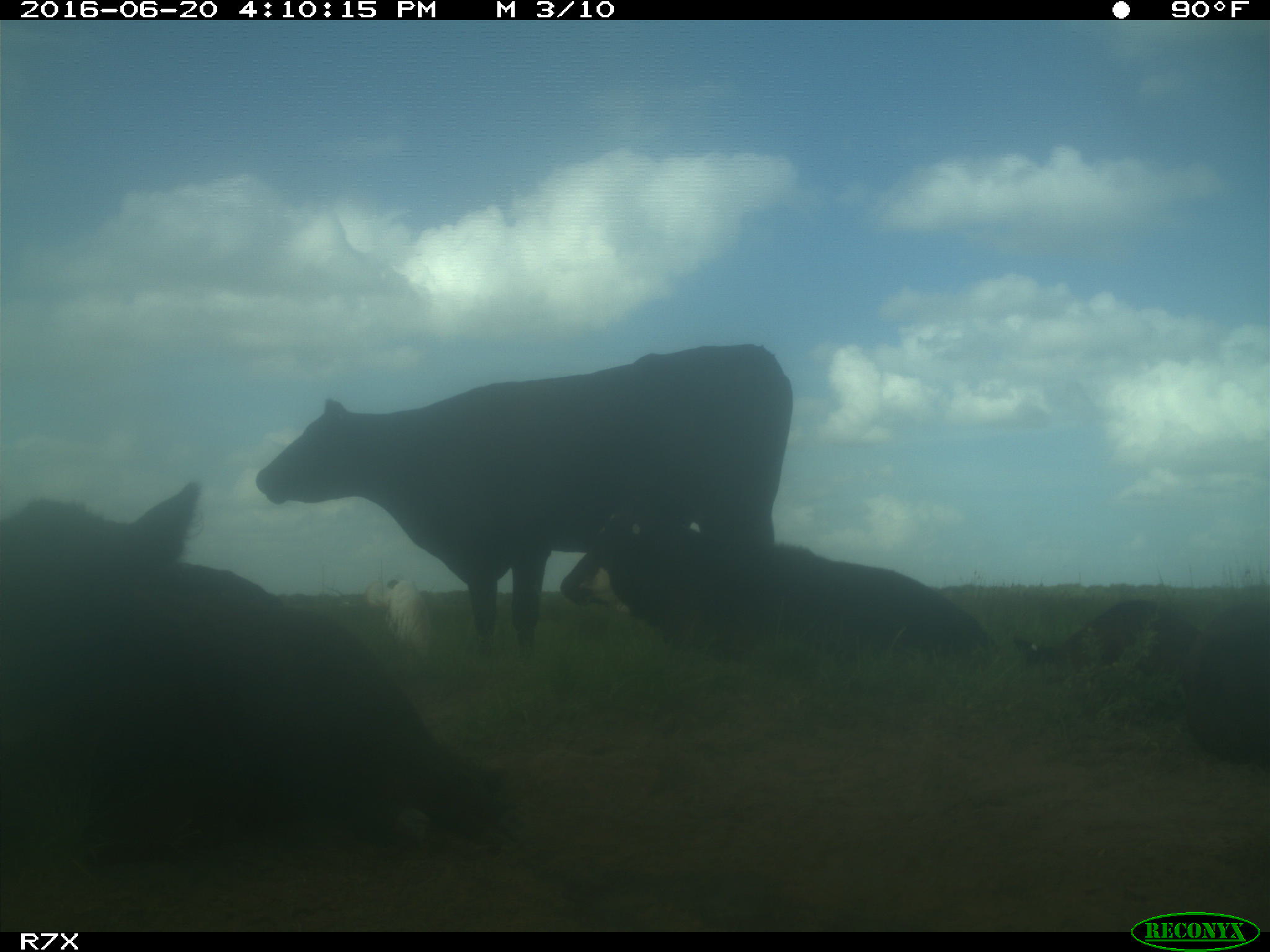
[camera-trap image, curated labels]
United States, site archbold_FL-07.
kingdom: Animalia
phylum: Chordata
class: Mammalia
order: Artiodactyla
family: Bovidae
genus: Bos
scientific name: Bos taurus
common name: domestic cow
Bos taurus (domestic cow).